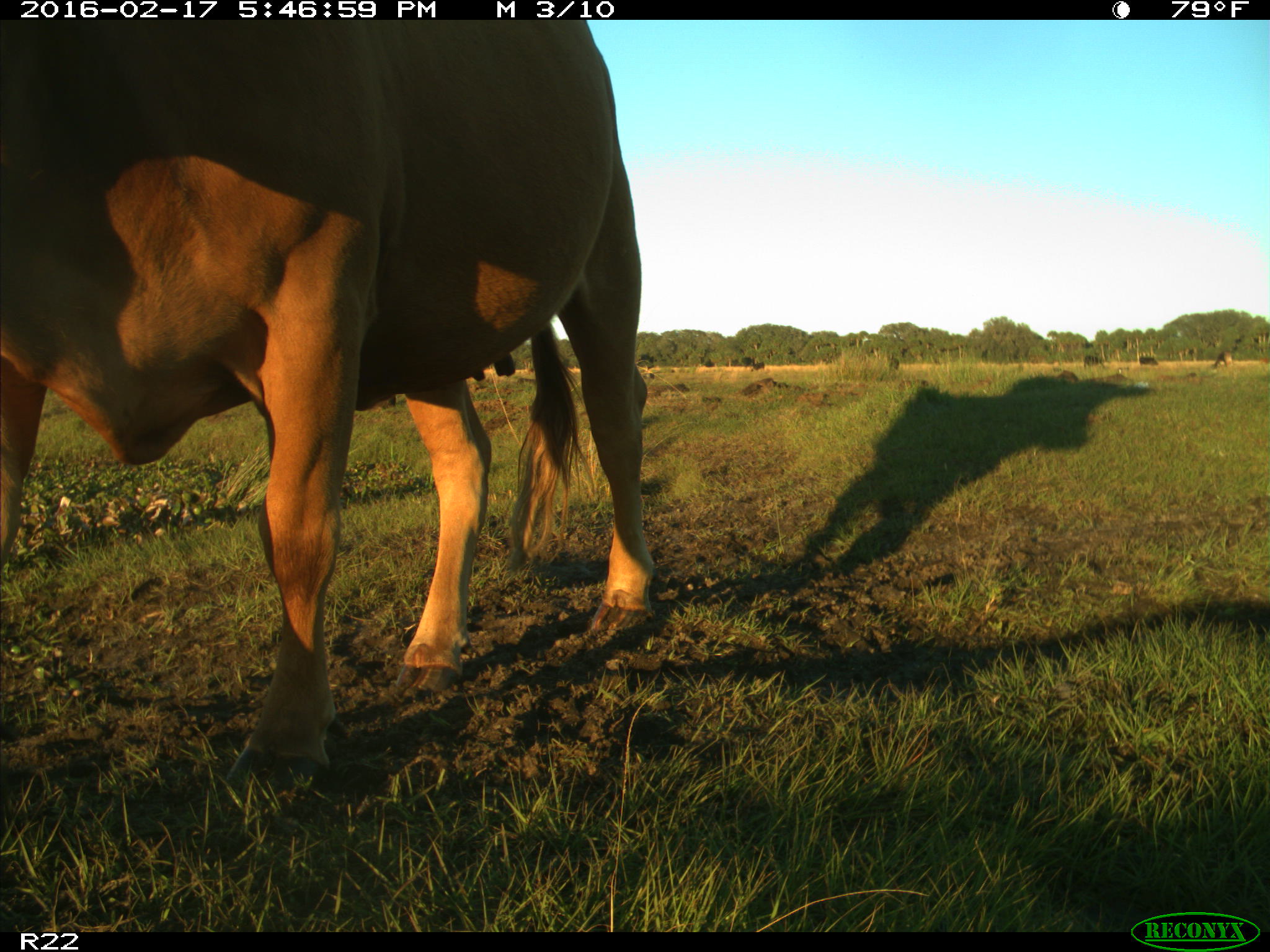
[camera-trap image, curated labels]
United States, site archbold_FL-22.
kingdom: Animalia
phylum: Chordata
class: Mammalia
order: Artiodactyla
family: Bovidae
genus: Bos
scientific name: Bos taurus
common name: domestic cow